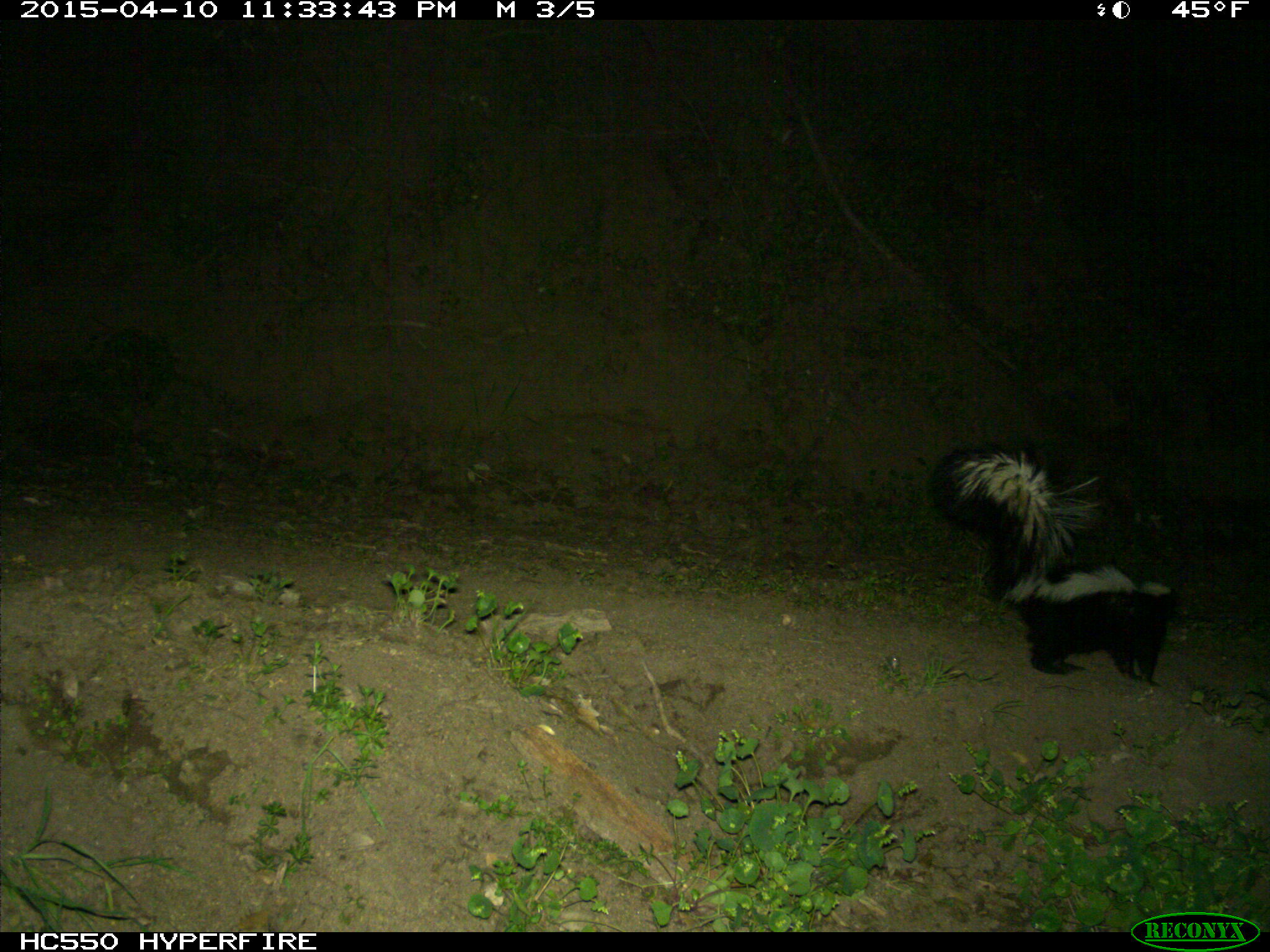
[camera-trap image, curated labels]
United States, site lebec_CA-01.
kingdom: Animalia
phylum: Chordata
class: Mammalia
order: Carnivora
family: Mephitidae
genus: Mephitis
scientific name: Mephitis mephitis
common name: striped skunk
Mephitis mephitis (striped skunk).